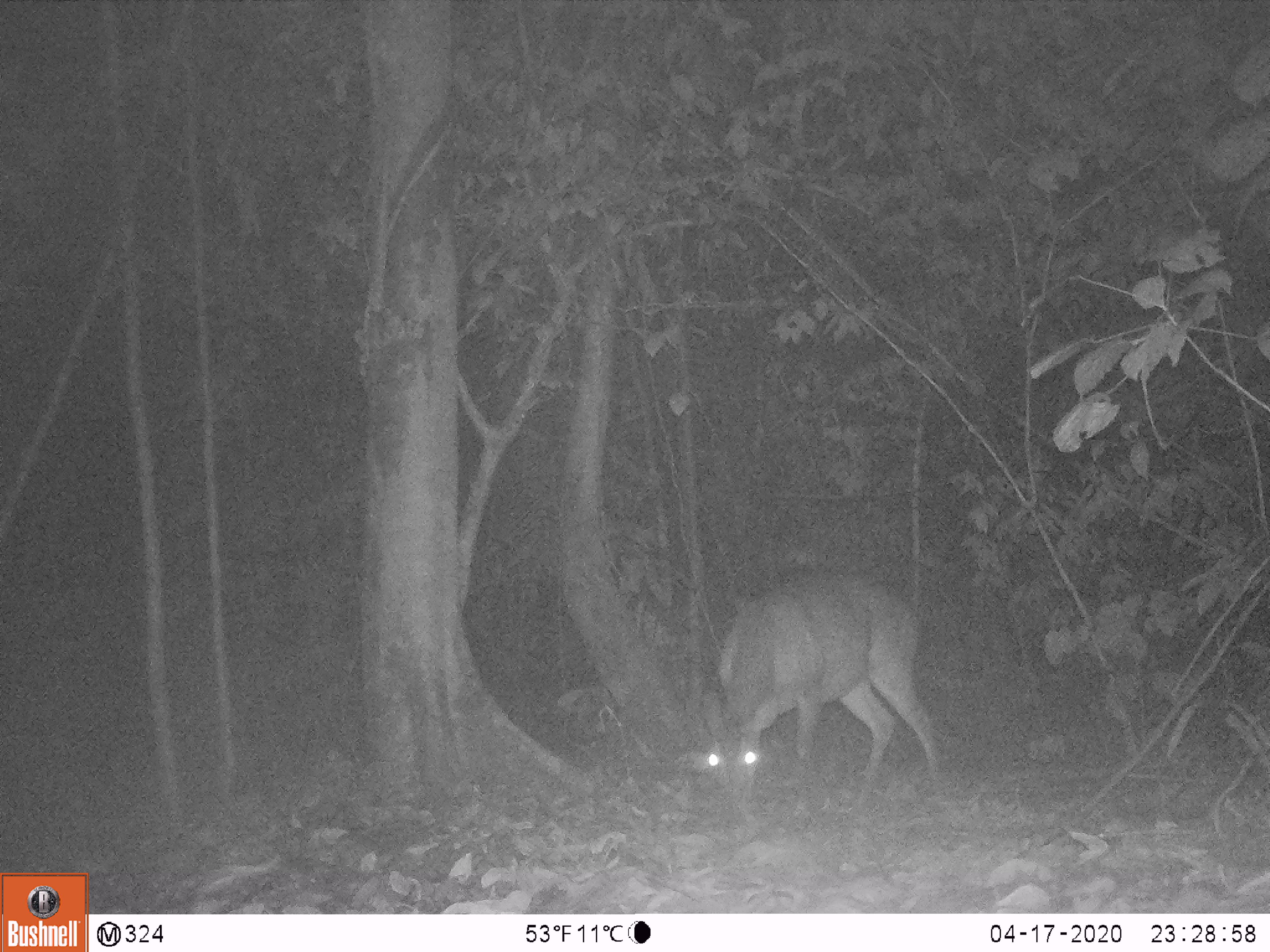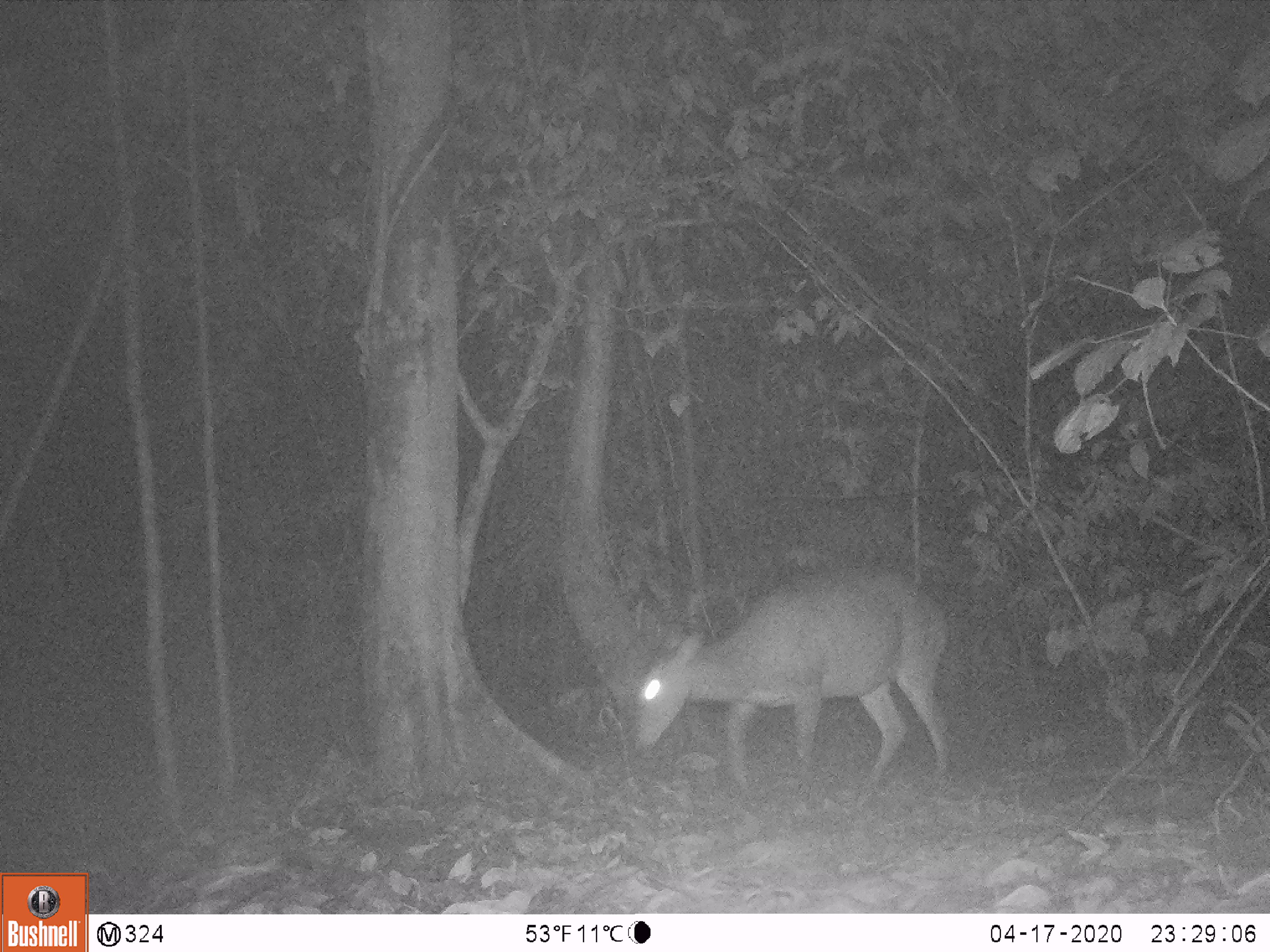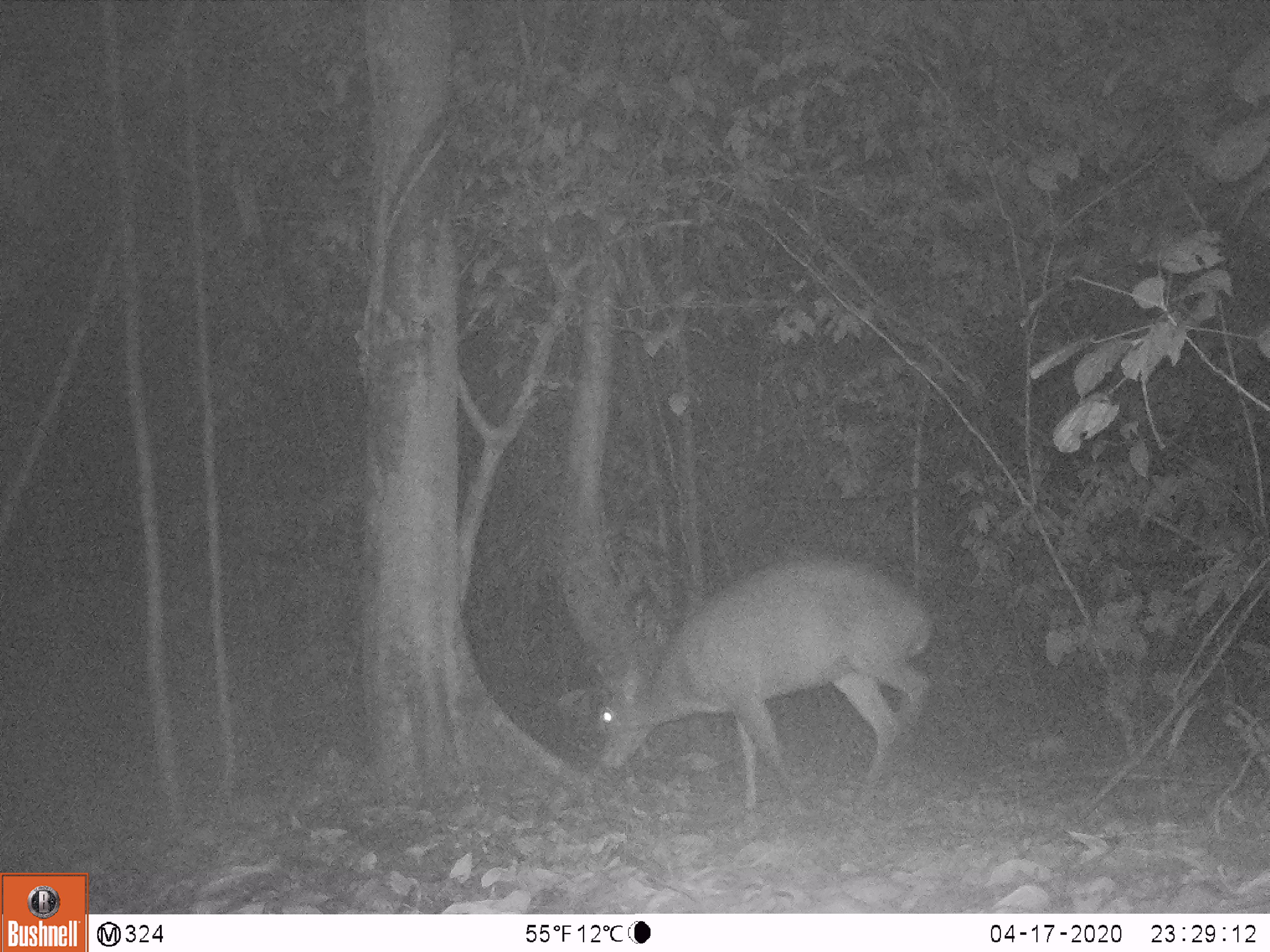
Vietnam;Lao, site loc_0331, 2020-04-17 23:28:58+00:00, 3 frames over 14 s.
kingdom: Animalia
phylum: Chordata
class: Mammalia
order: Artiodactyla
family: Cervidae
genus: Muntiacus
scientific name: Muntiacus vuquangensis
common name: large-antlered muntjac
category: large antlered muntjac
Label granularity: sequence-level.